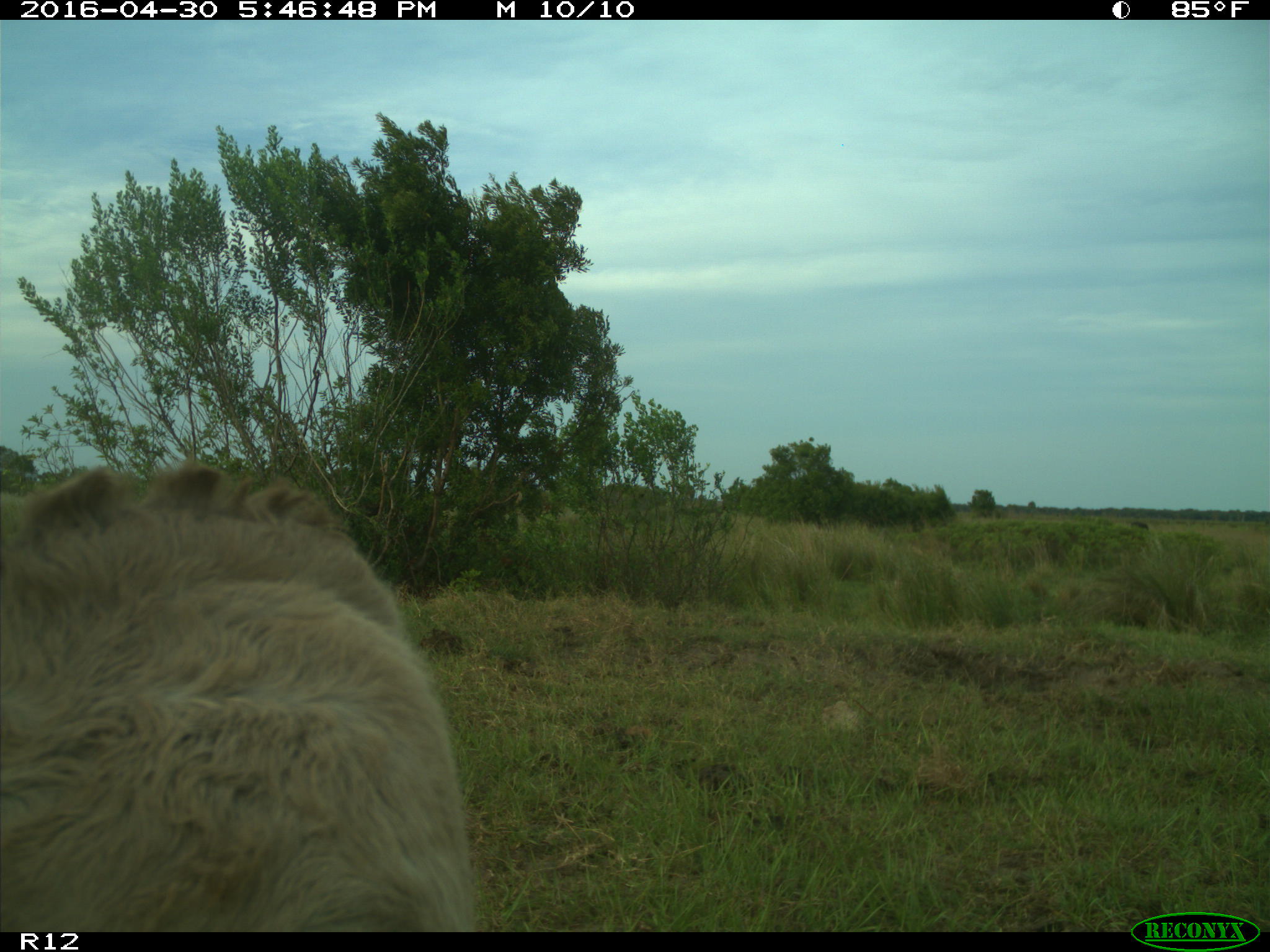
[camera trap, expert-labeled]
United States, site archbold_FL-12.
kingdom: Animalia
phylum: Chordata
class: Mammalia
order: Artiodactyla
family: Bovidae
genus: Bos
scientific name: Bos taurus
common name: domestic cow